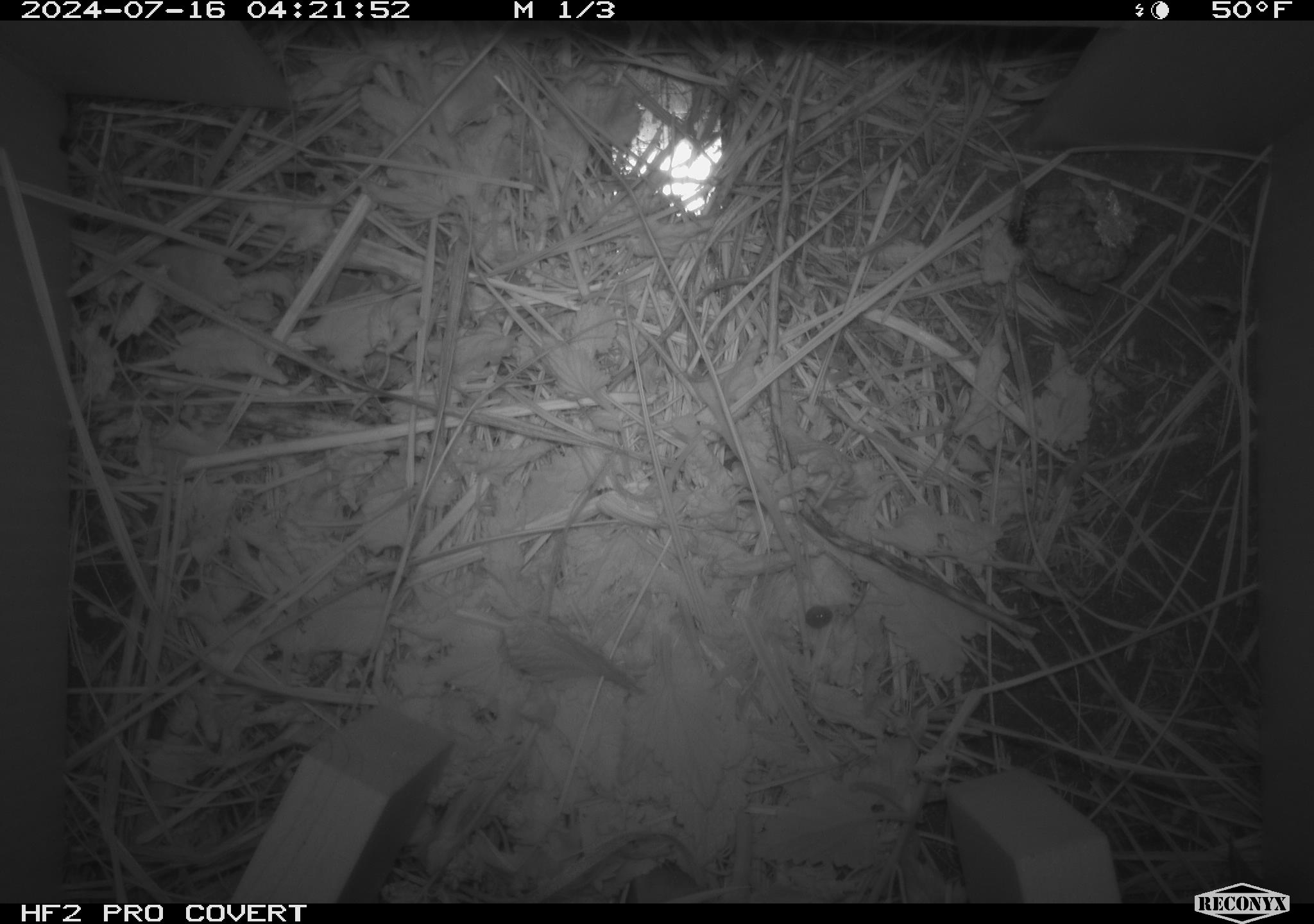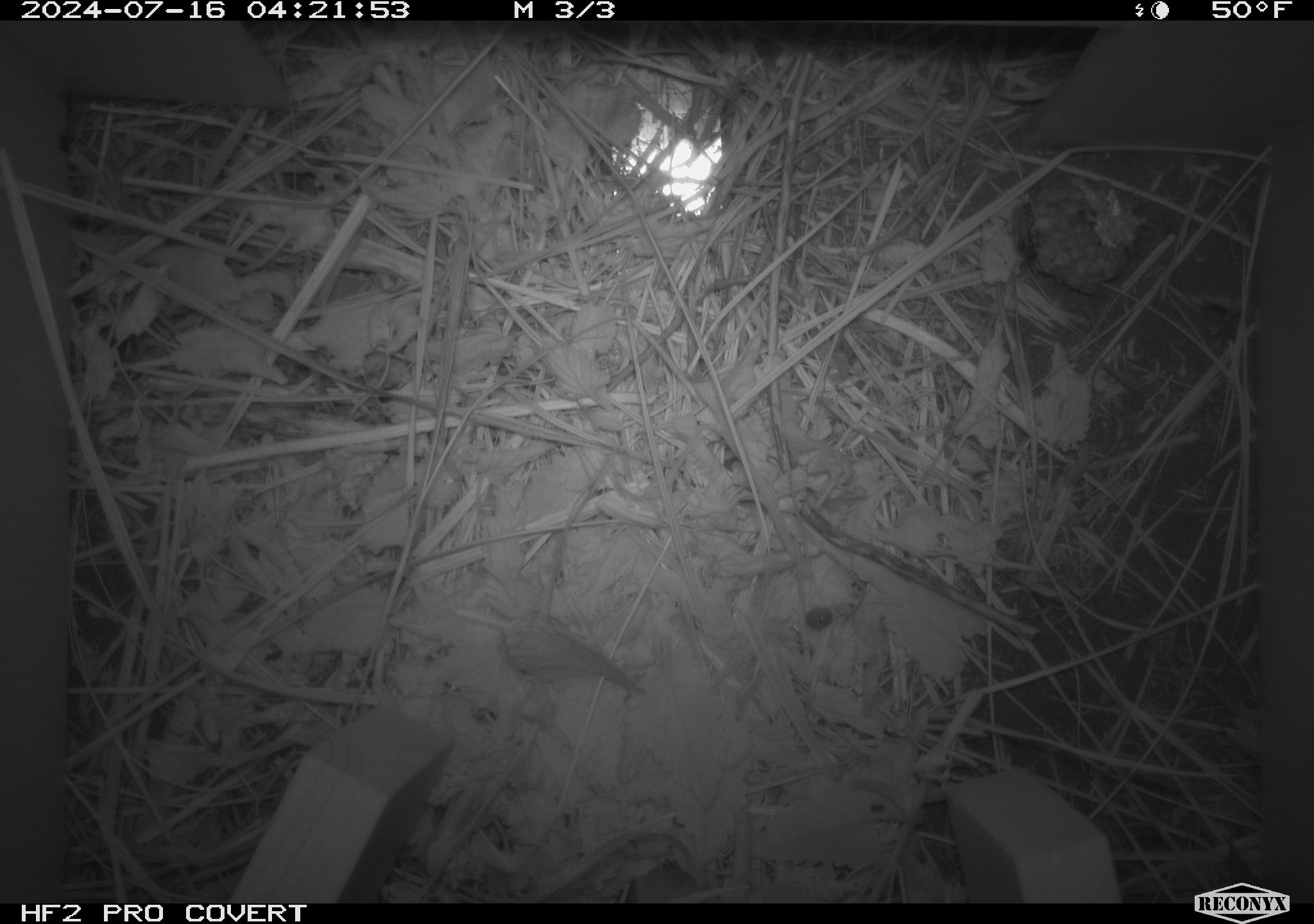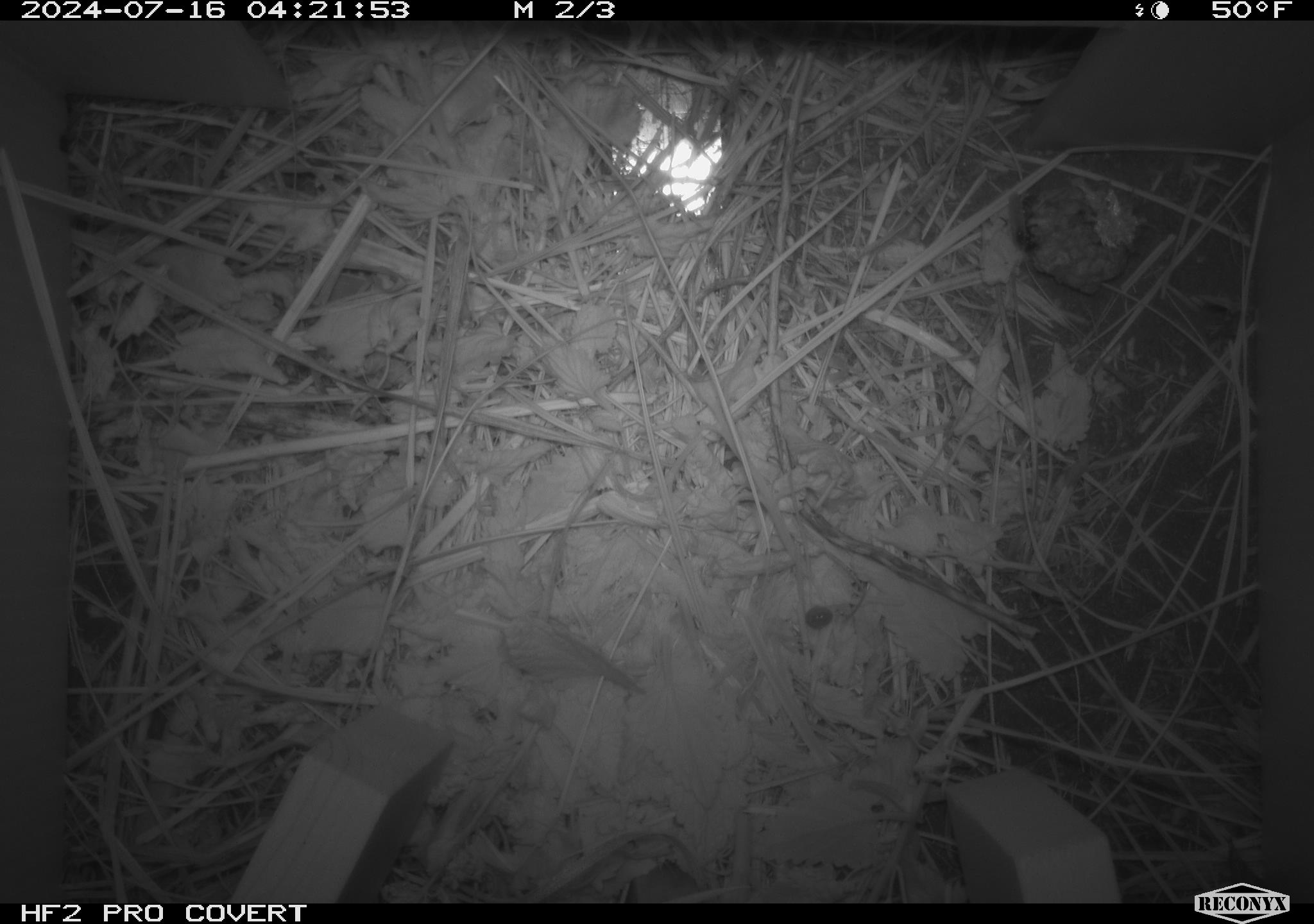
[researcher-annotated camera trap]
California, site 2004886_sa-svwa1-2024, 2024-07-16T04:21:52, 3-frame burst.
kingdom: Animalia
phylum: Arthropoda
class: Insecta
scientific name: Insecta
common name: insect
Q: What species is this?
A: Insect (Insecta).